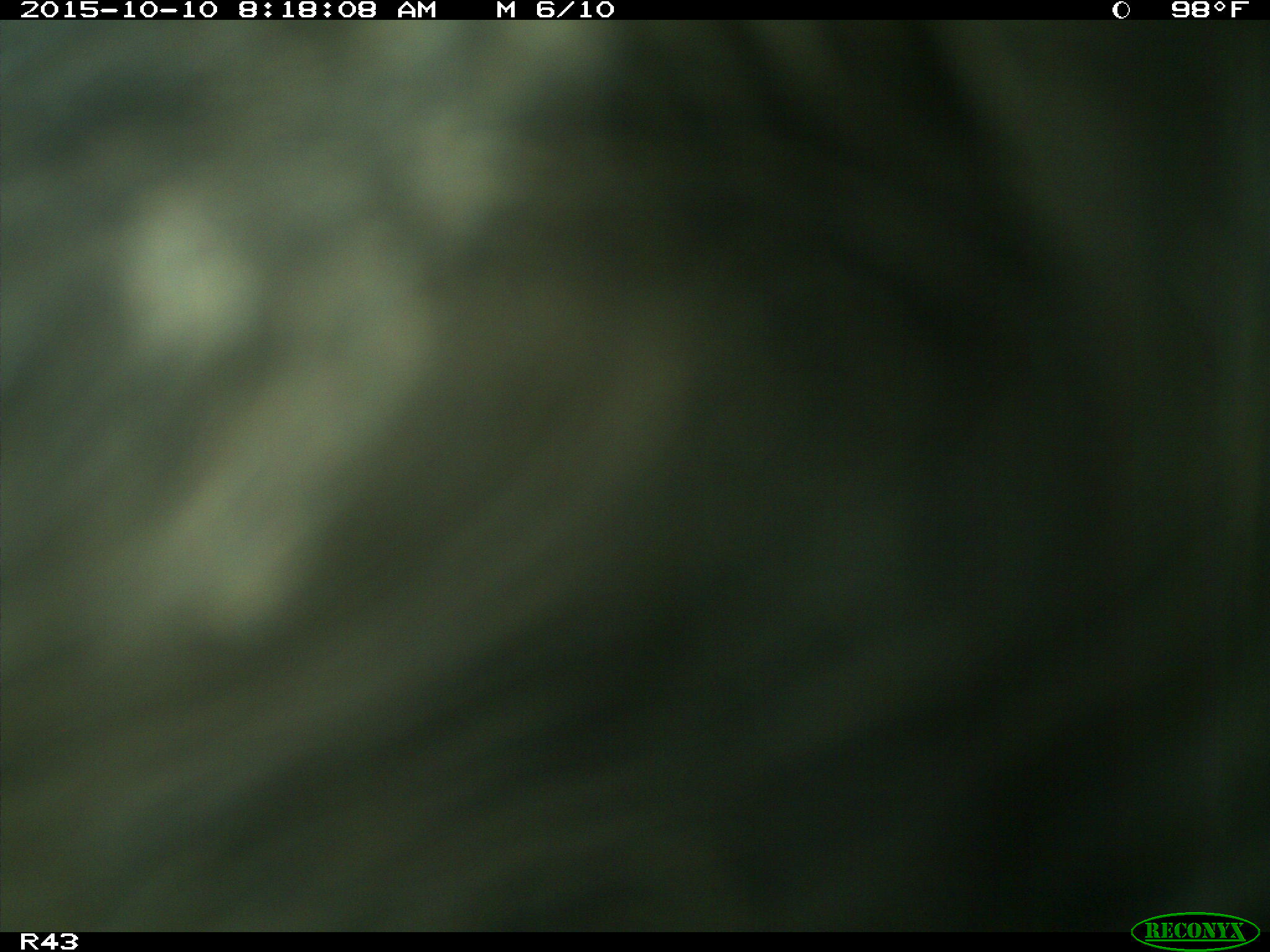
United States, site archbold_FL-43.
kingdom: Animalia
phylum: Chordata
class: Mammalia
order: Artiodactyla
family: Bovidae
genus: Bos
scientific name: Bos taurus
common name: domestic cow